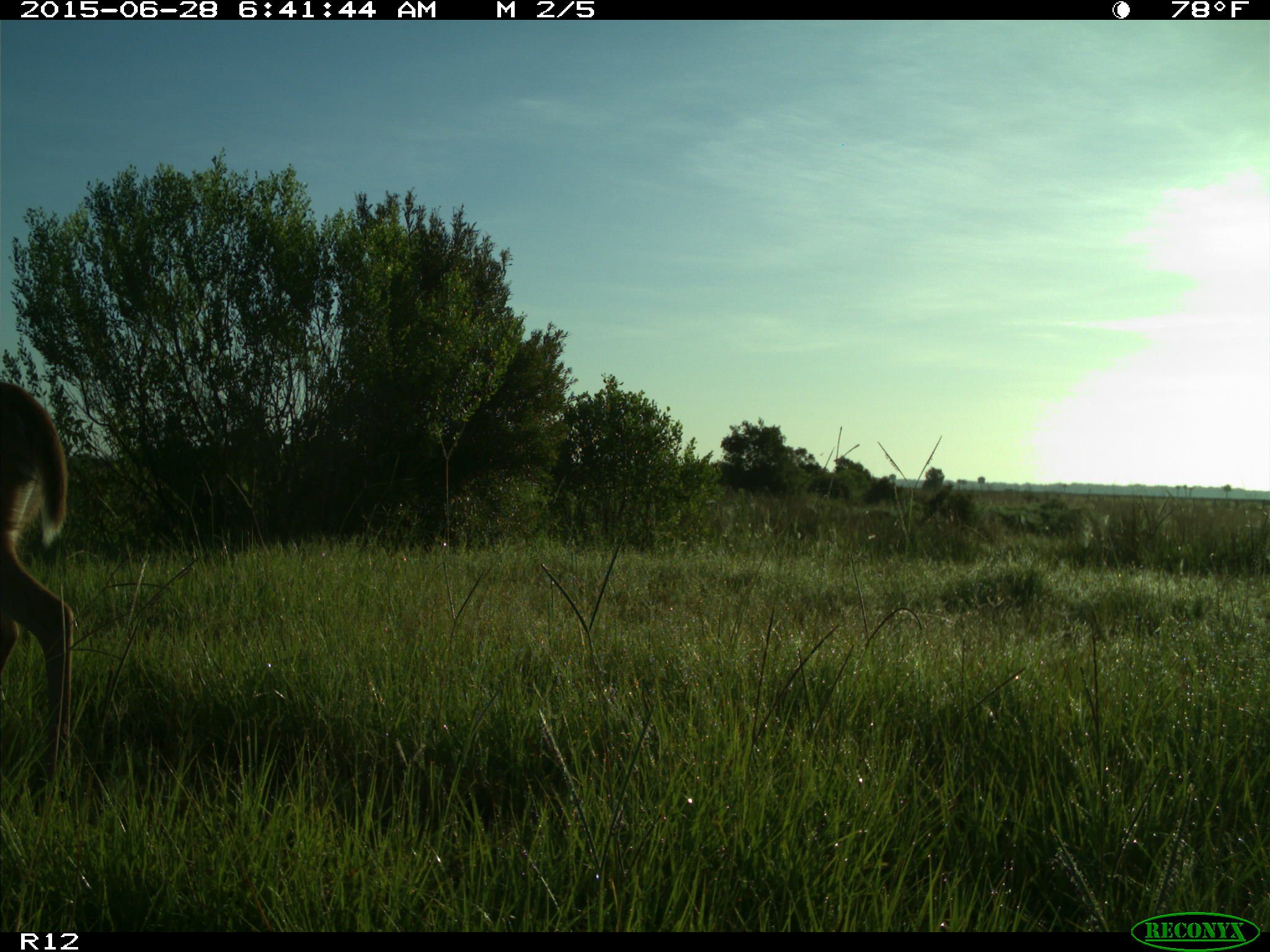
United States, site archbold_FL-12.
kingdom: Animalia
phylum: Chordata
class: Mammalia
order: Artiodactyla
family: Cervidae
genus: Odocoileus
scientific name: Odocoileus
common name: deer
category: unidentified deer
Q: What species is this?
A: Unidentified deer (deer) (Odocoileus).